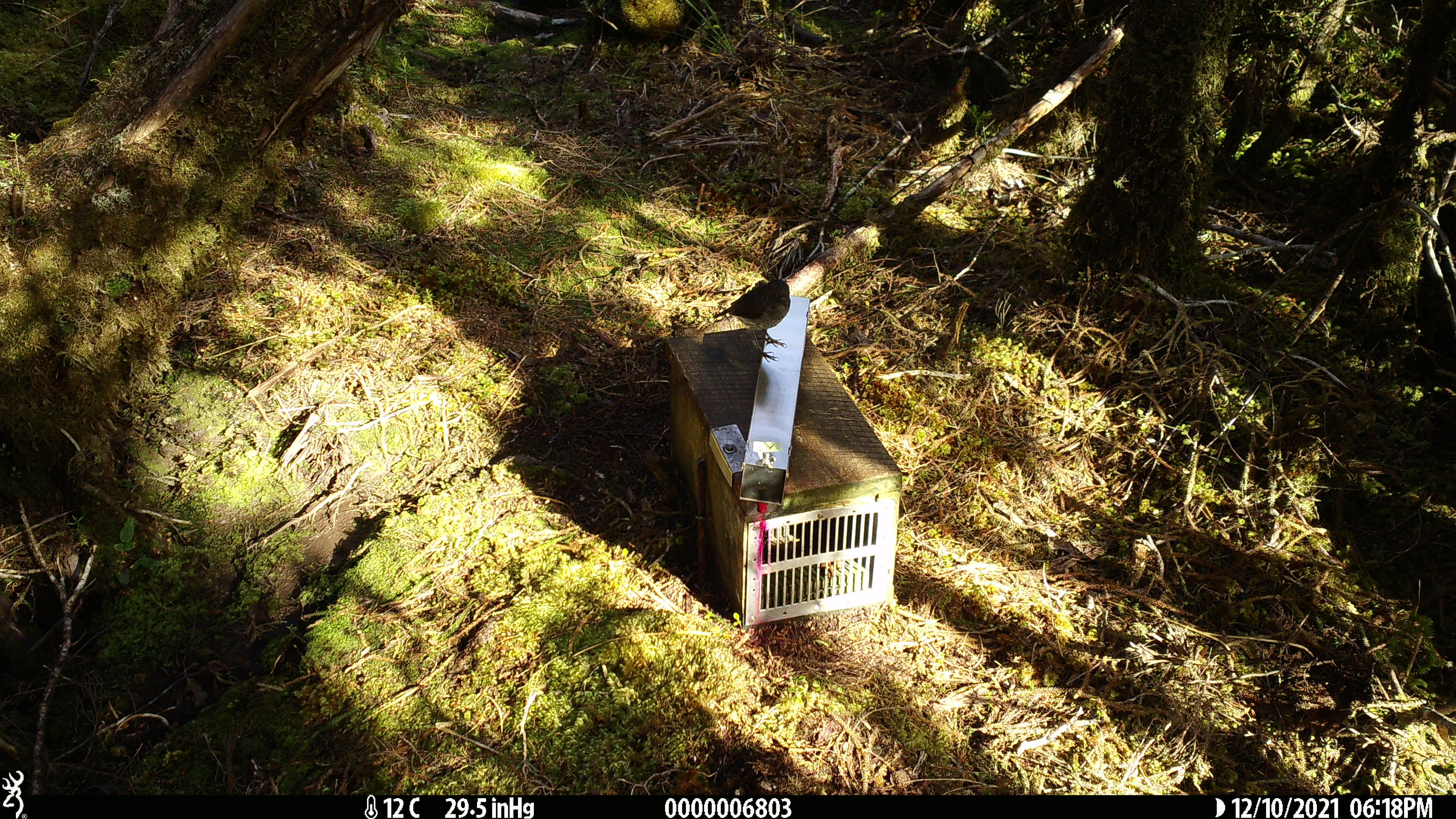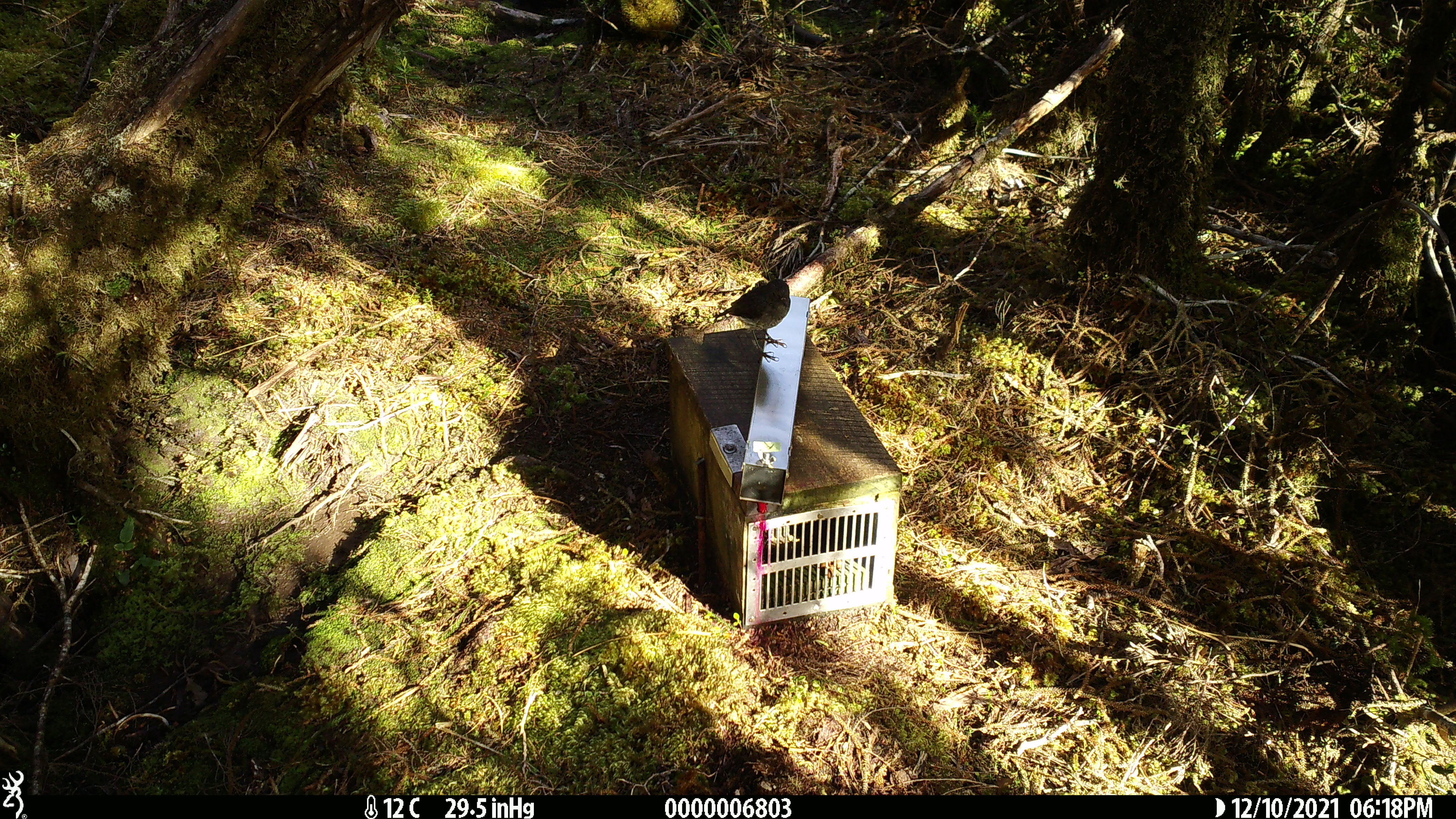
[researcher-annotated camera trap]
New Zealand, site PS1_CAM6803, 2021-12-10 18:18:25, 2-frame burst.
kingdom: Animalia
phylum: Chordata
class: Aves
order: Passeriformes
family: Petroicidae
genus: Petroica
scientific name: Petroica australis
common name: new zealand robin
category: robin